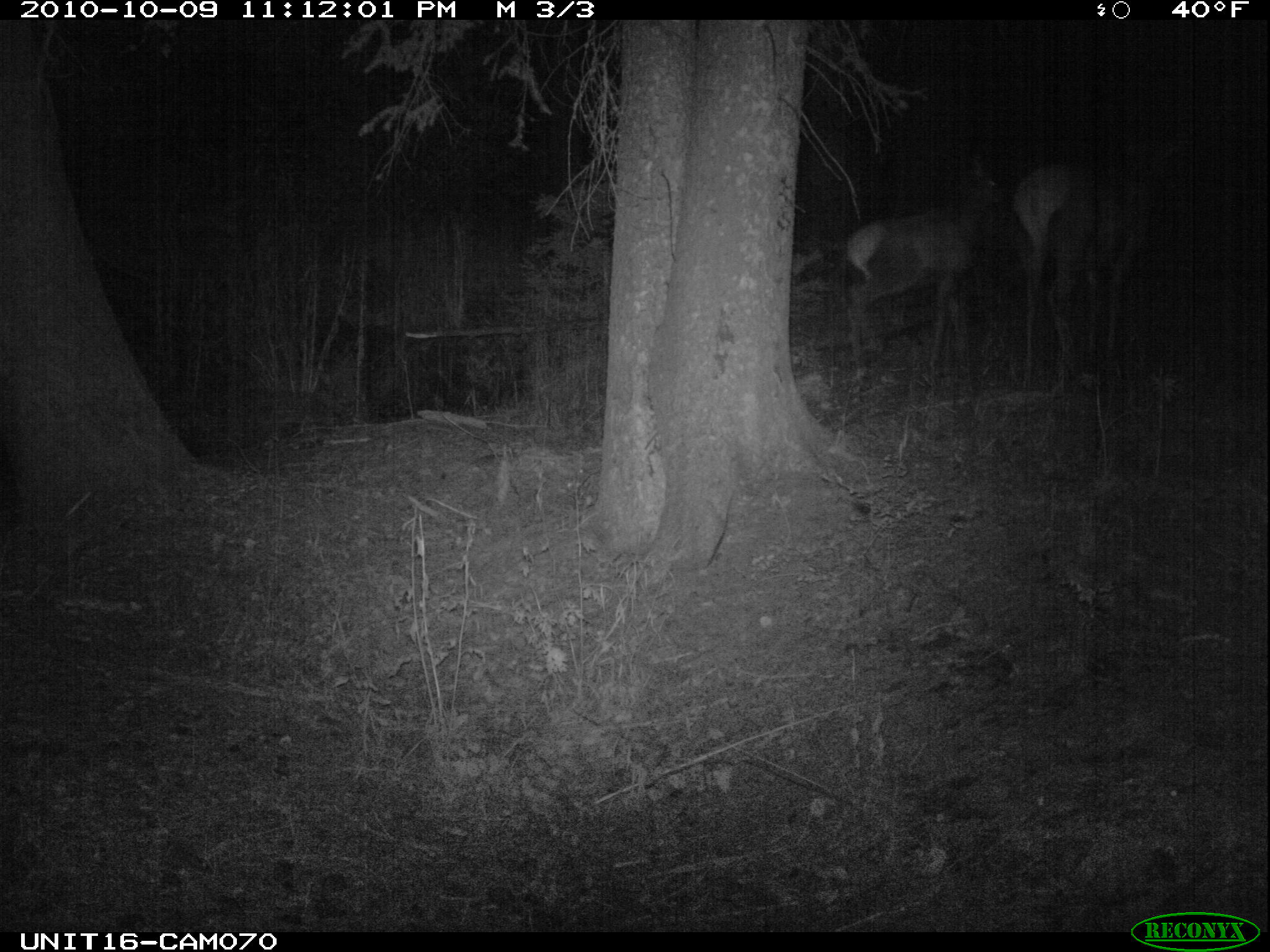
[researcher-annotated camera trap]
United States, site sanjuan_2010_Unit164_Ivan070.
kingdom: Animalia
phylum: Chordata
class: Mammalia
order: Artiodactyla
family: Cervidae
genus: Cervus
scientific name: Cervus elaphus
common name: red deer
Cervus elaphus (red deer).